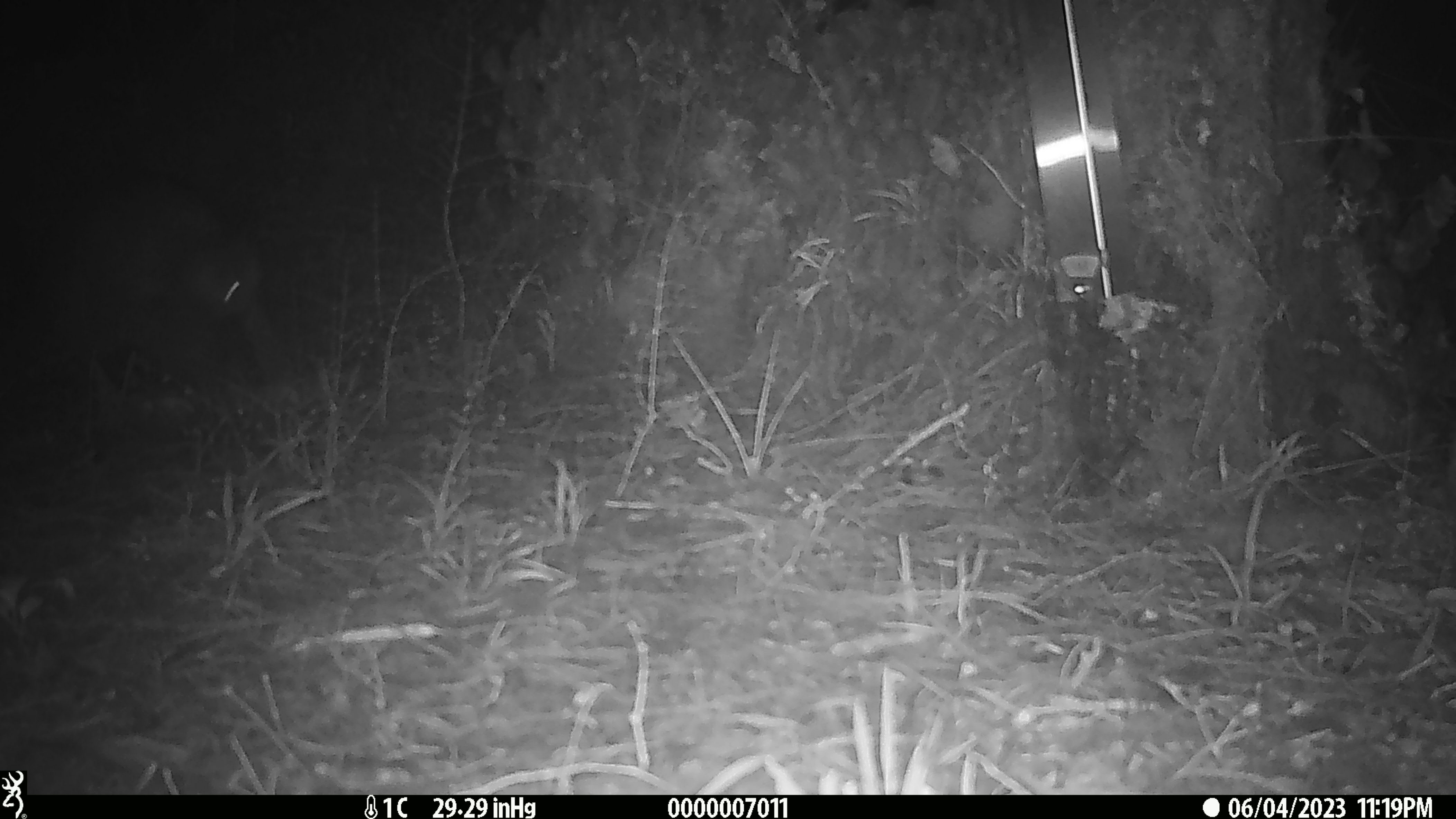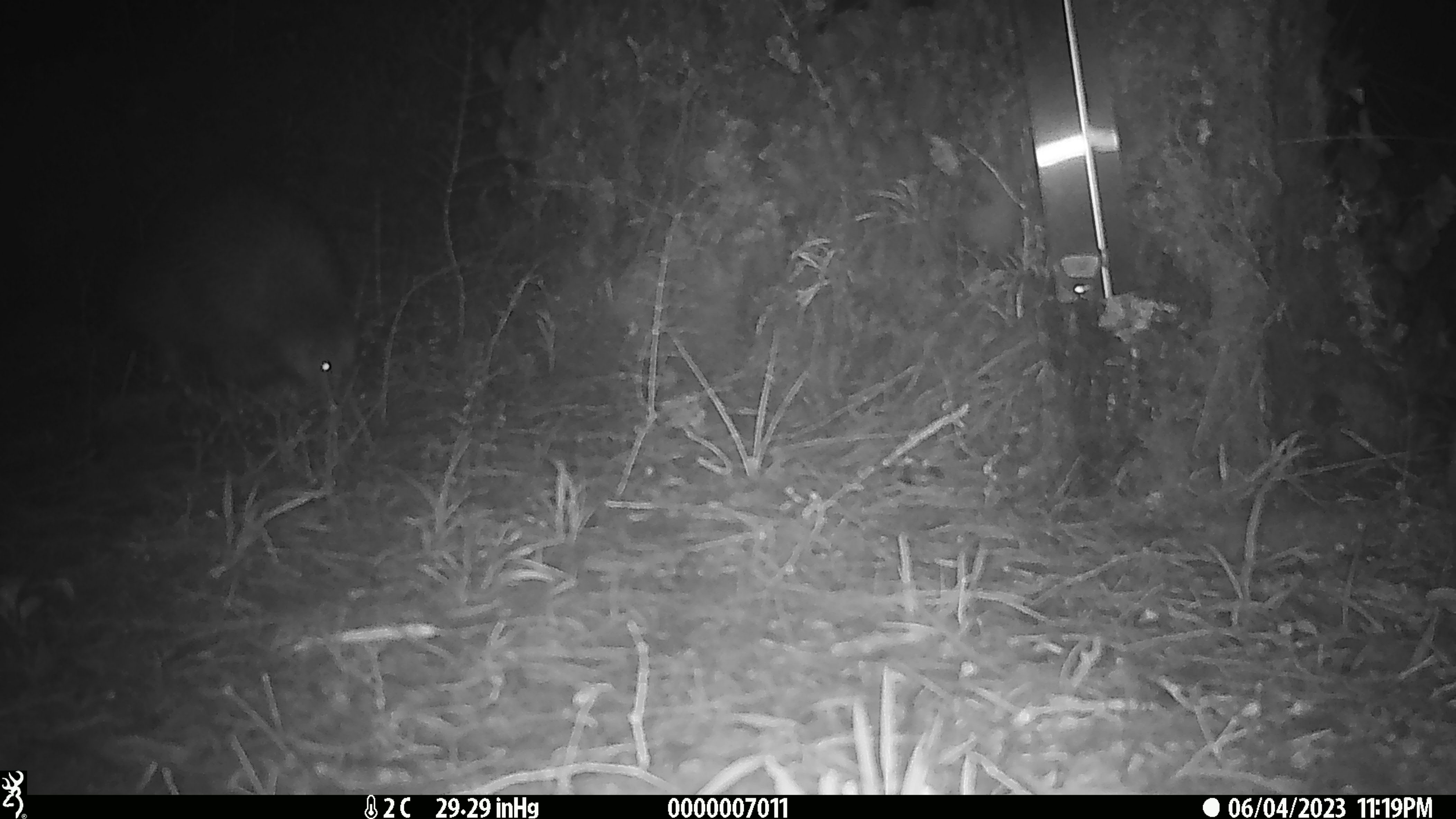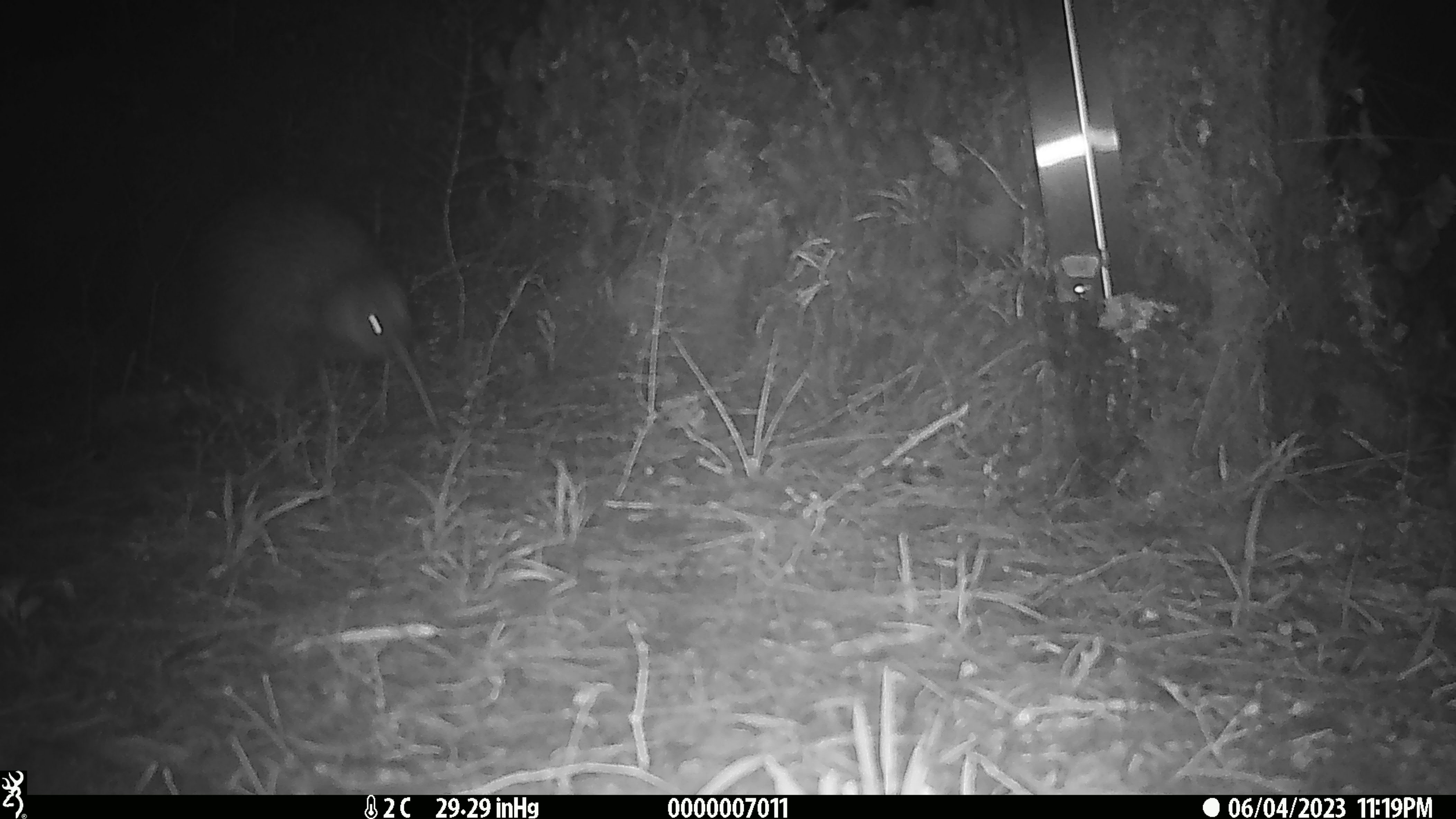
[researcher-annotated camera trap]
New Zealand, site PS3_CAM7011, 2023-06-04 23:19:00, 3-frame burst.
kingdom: Animalia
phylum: Chordata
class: Aves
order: Apterygiformes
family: Apterygidae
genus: Apteryx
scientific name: Apteryx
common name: kiwi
Kiwi (Apteryx).